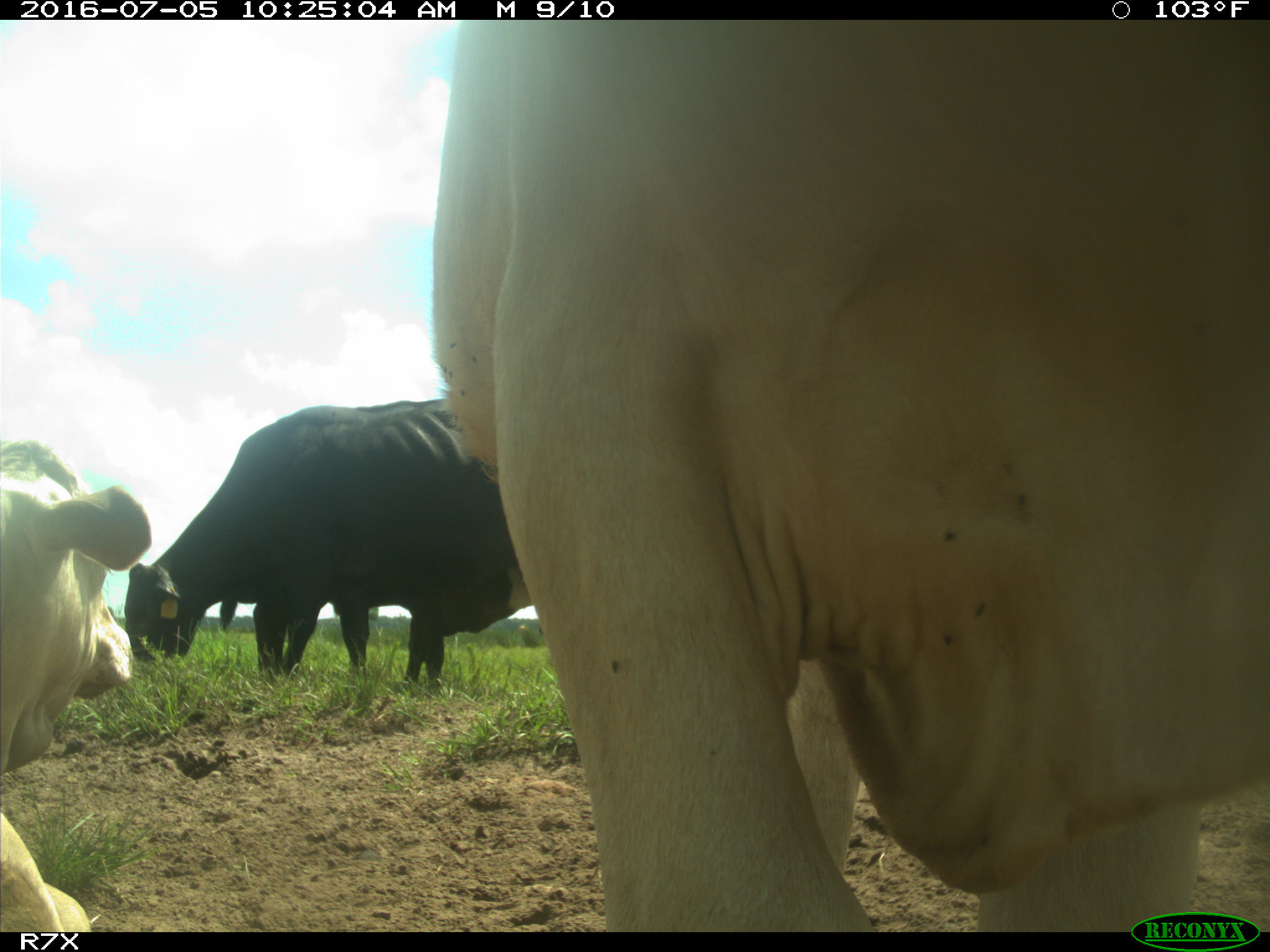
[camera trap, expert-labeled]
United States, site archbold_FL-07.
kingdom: Animalia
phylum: Chordata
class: Mammalia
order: Artiodactyla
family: Bovidae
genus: Bos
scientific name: Bos taurus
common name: domestic cow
Bos taurus (domestic cow).